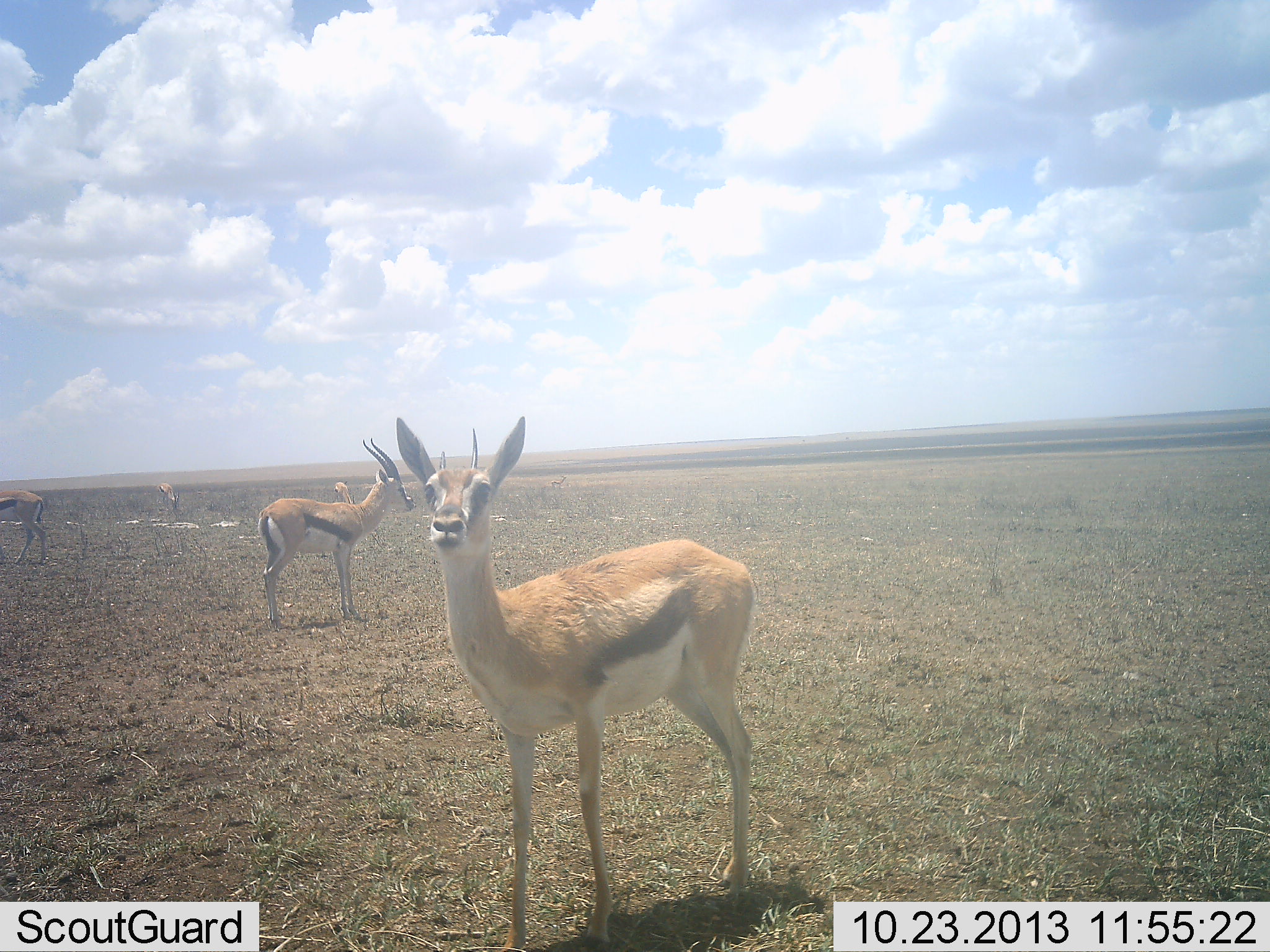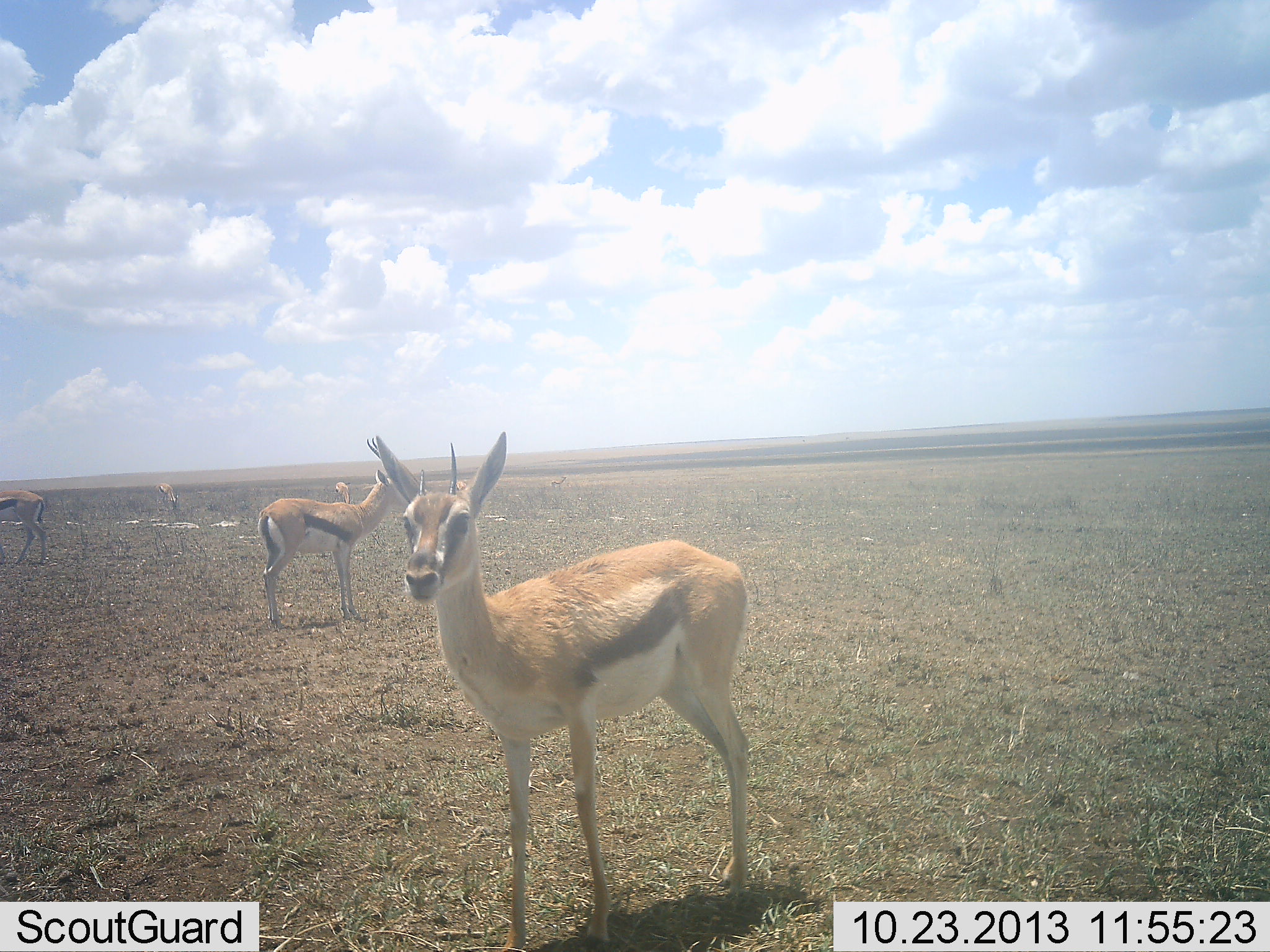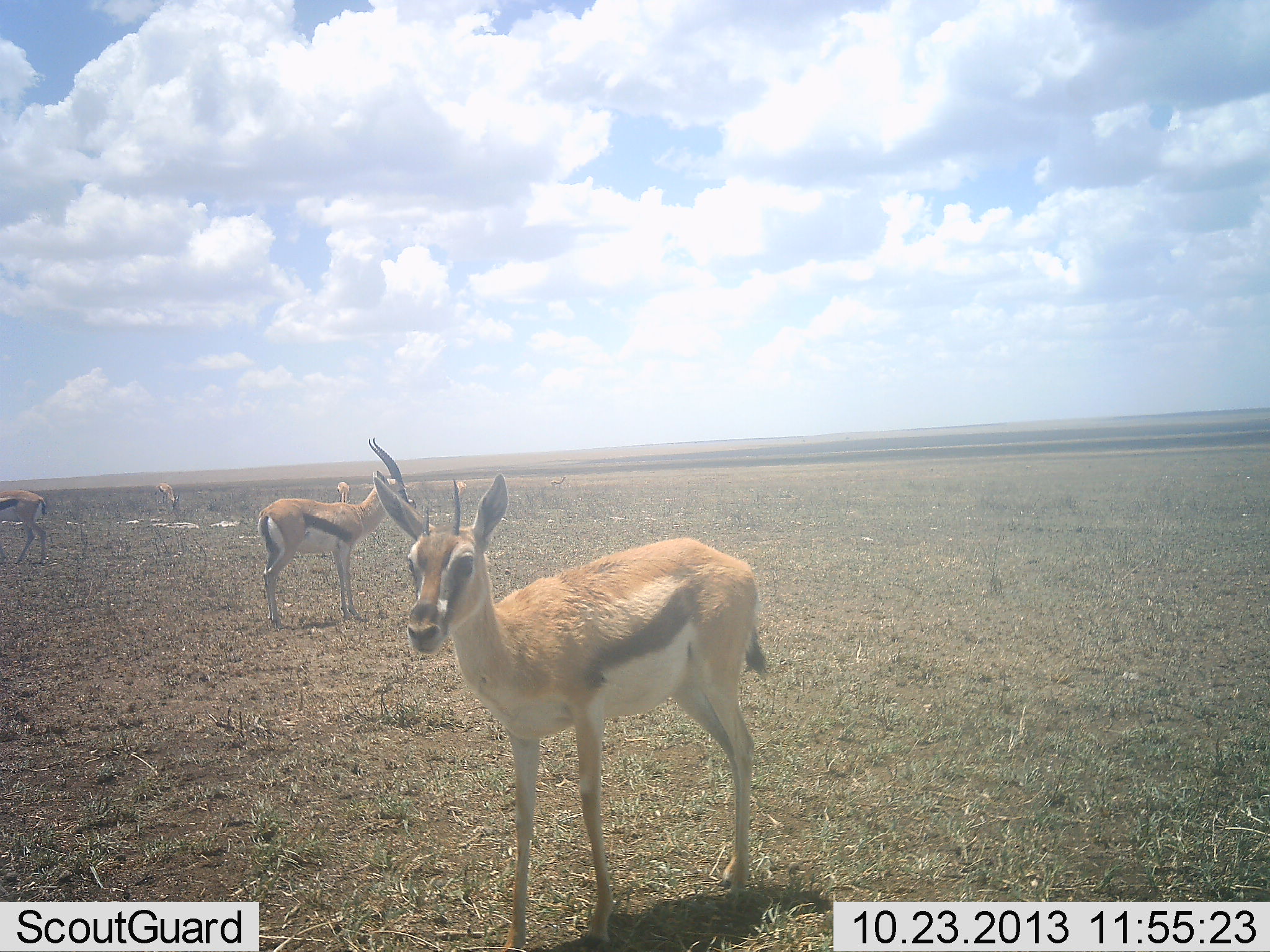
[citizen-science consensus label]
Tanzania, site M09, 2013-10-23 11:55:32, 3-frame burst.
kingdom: Animalia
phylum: Chordata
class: Mammalia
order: Artiodactyla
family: Bovidae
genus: Eudorcas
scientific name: Eudorcas thomsonii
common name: thomson's gazelle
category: gazellethomsons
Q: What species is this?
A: Gazellethomsons (thomson's gazelle) (Eudorcas thomsonii).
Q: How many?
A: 5.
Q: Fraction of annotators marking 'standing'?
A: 100%.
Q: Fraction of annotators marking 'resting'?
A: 5%.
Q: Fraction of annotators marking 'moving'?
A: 9%.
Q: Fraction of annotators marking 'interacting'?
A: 5%.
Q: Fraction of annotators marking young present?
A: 5%.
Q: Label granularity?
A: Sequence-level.